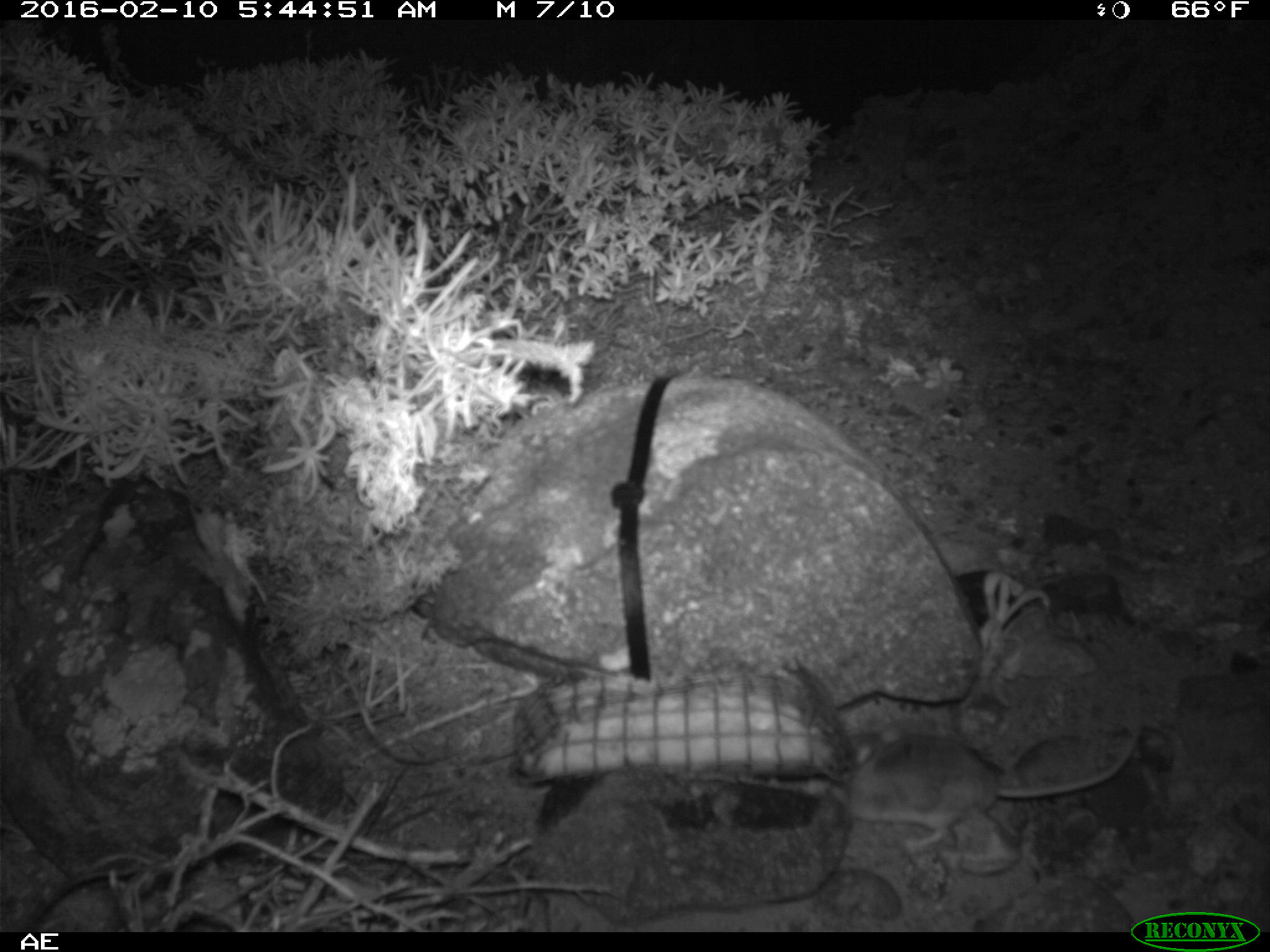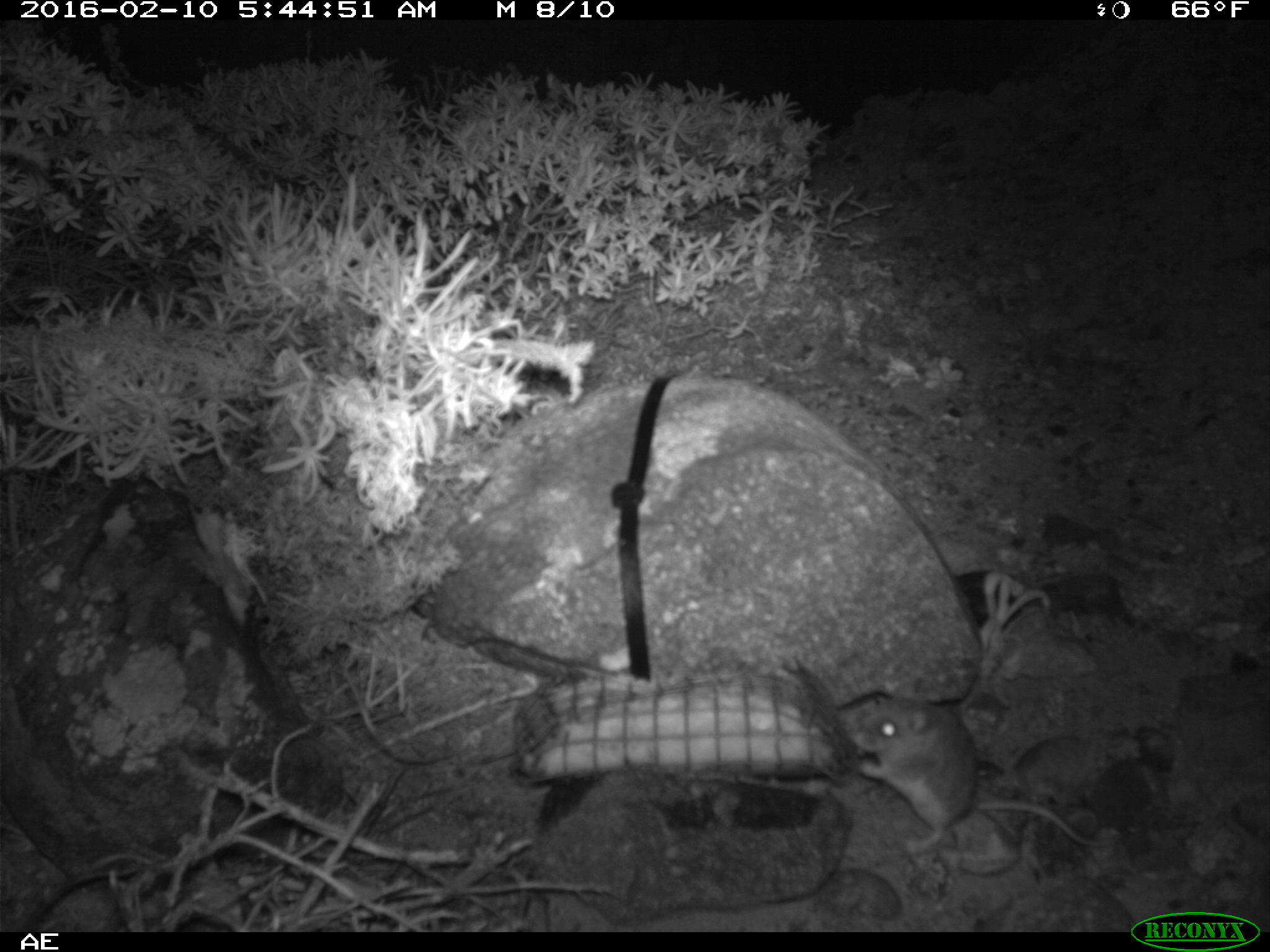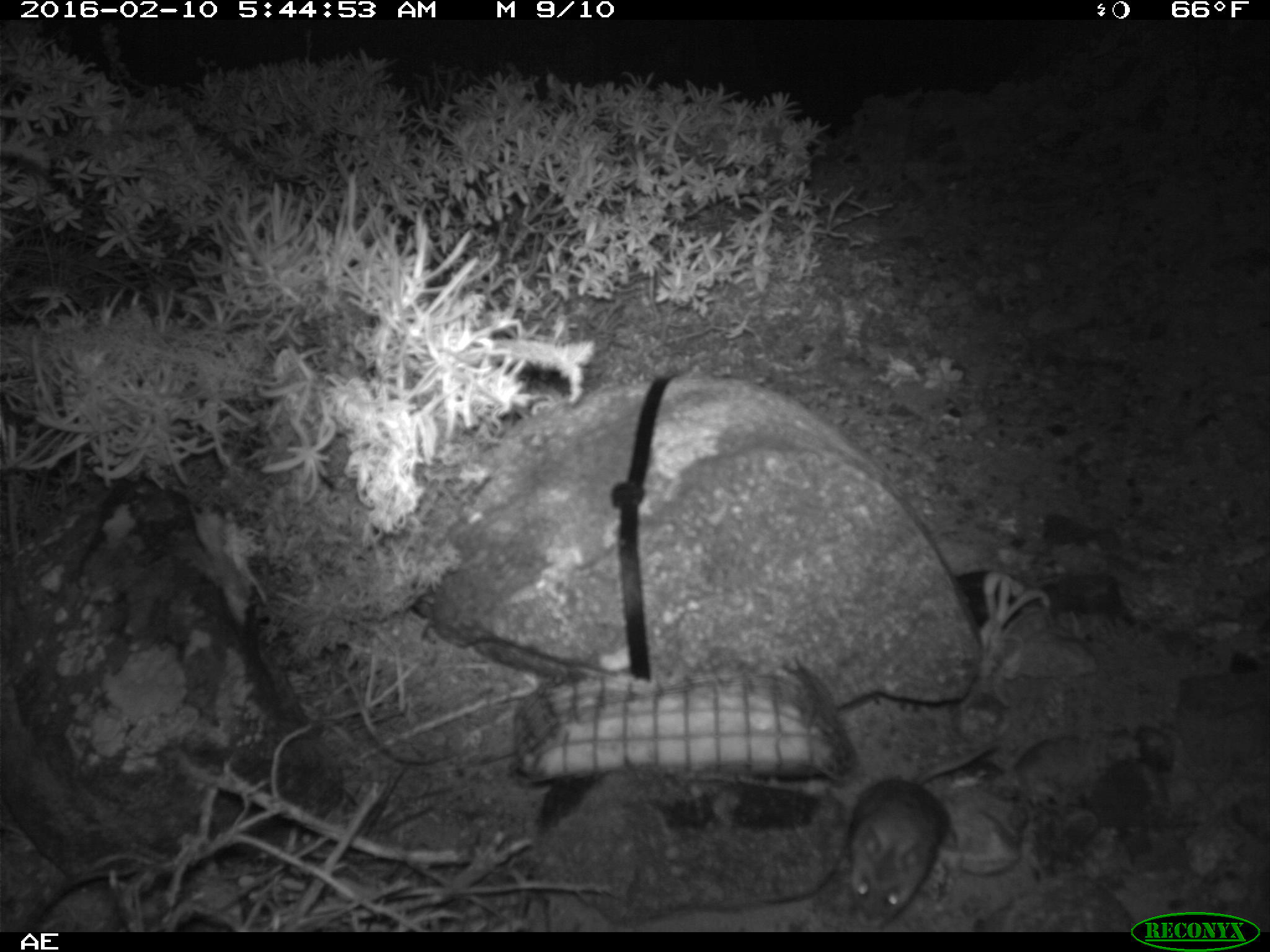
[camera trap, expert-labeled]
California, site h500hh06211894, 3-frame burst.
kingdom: Animalia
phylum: Chordata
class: Mammalia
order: Rodentia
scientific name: Rodentia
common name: rodent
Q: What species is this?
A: Rodent (Rodentia).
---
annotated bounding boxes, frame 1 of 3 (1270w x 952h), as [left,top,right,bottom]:
rodent: [844,710,1142,853]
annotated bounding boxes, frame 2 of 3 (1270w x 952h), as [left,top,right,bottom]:
rodent: [832,692,1111,853]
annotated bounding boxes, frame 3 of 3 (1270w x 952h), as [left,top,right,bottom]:
rodent: [846,744,998,925]